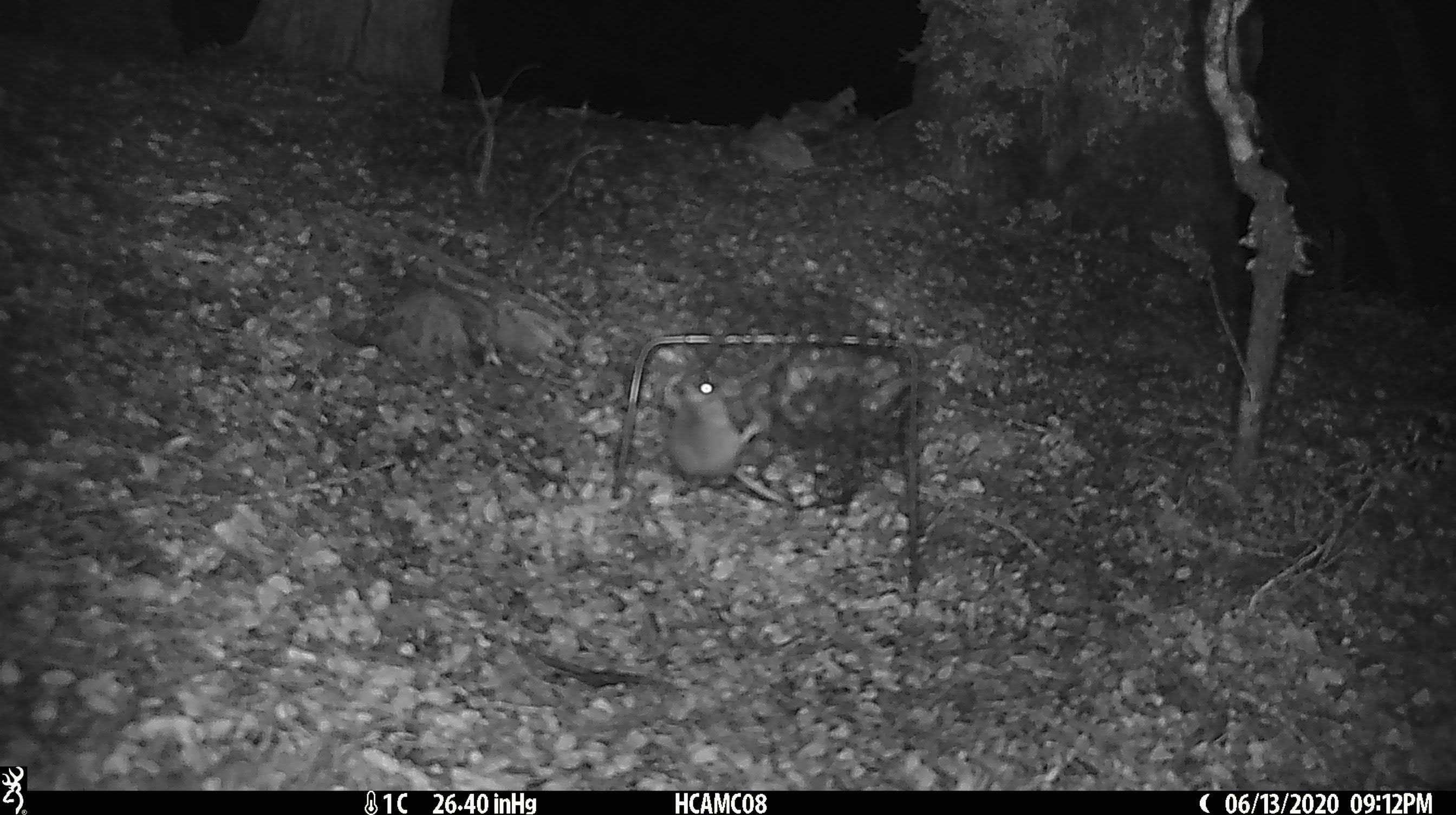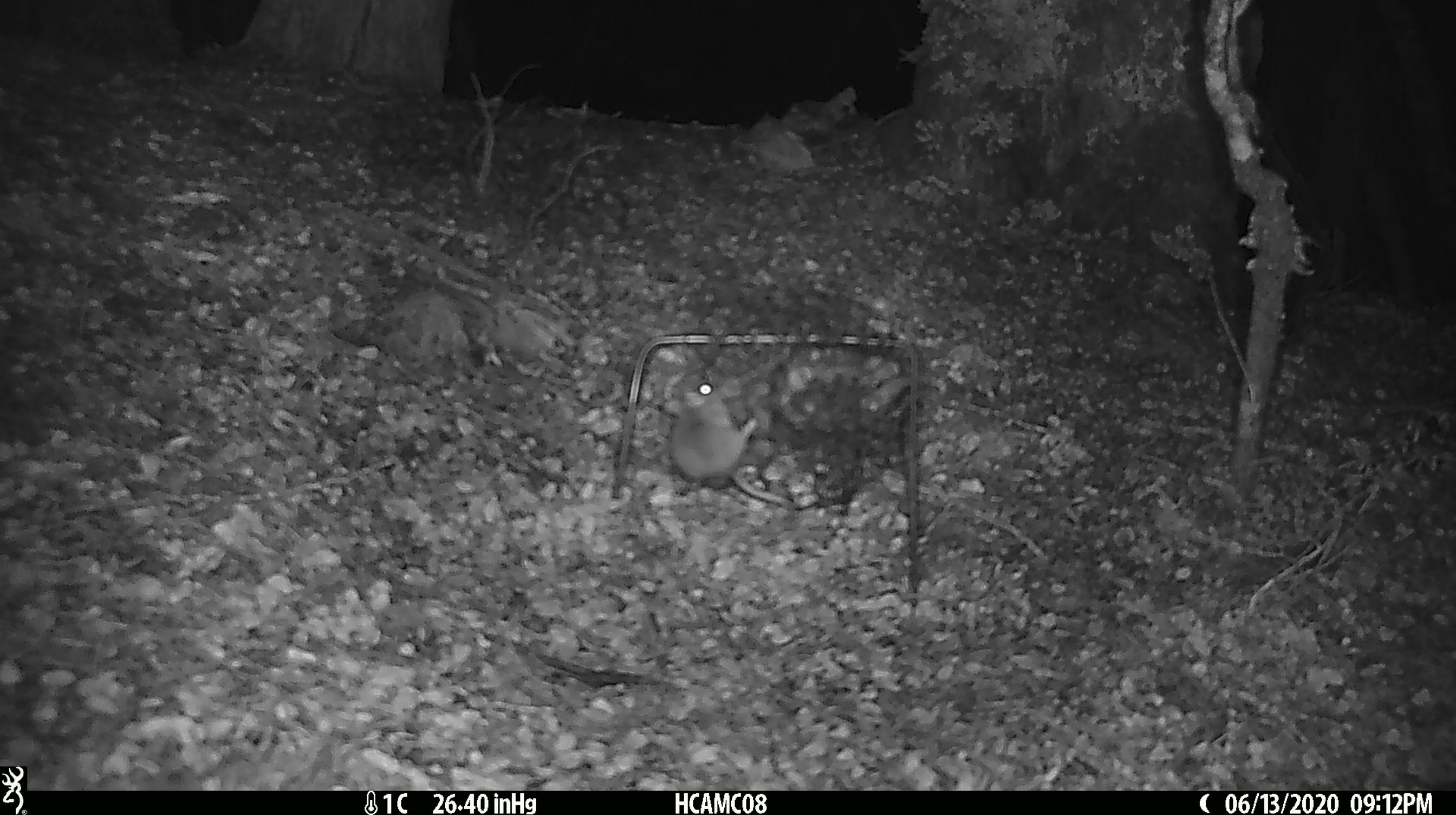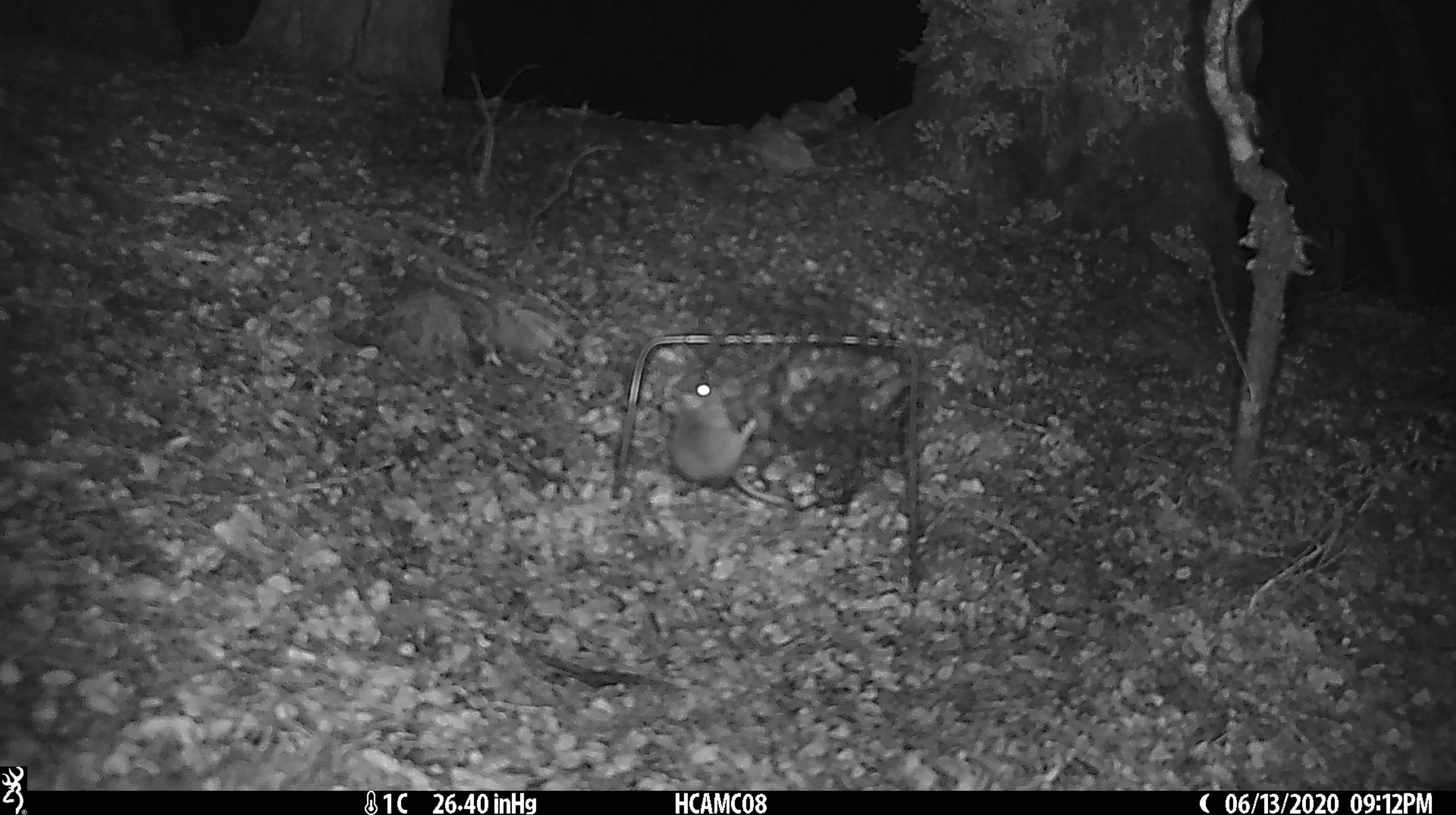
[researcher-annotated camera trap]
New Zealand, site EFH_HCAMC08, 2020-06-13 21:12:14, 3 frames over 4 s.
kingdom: Animalia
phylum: Chordata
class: Mammalia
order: Rodentia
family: Muridae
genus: Mus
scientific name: Mus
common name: mouse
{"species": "mouse (Mus)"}